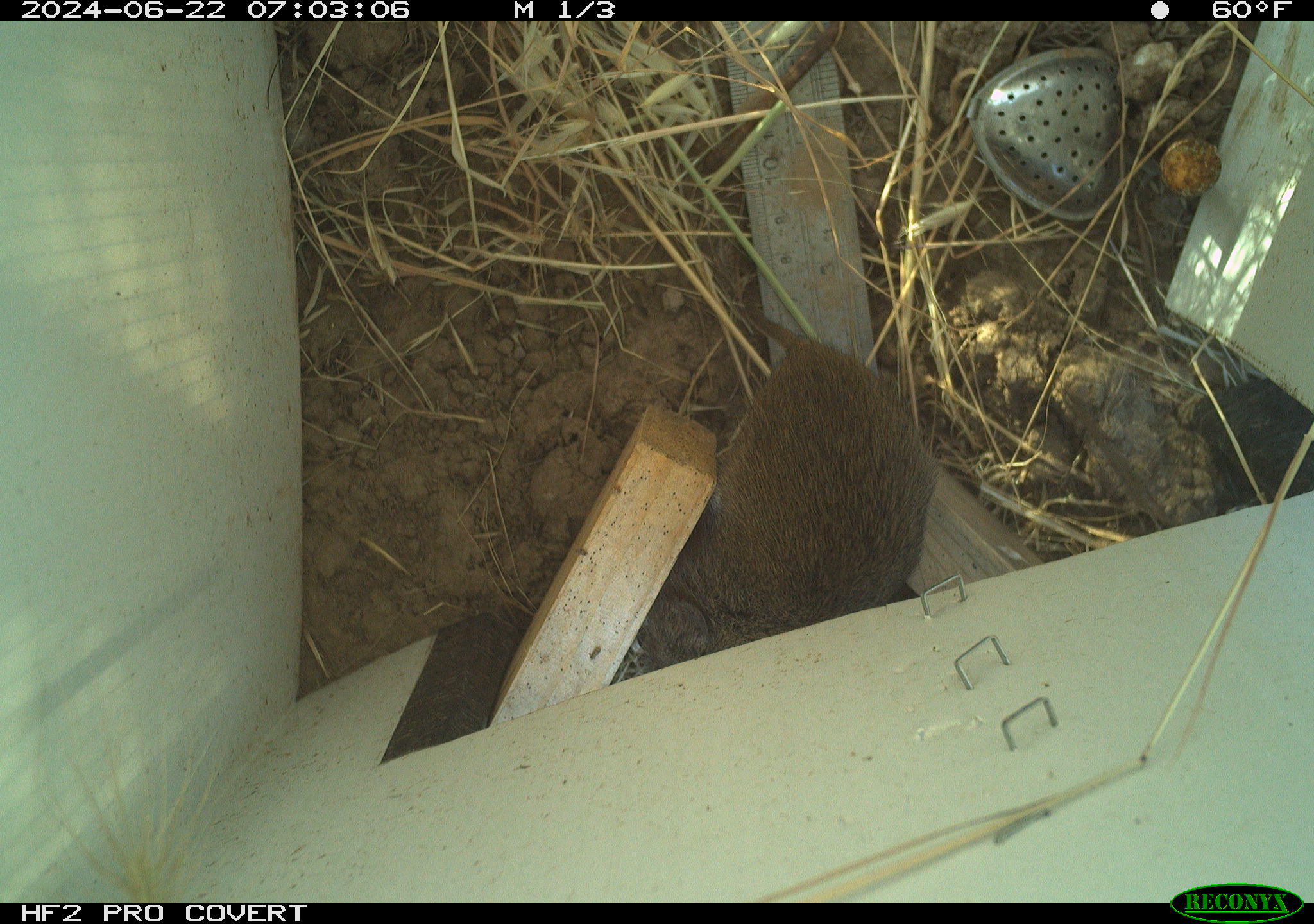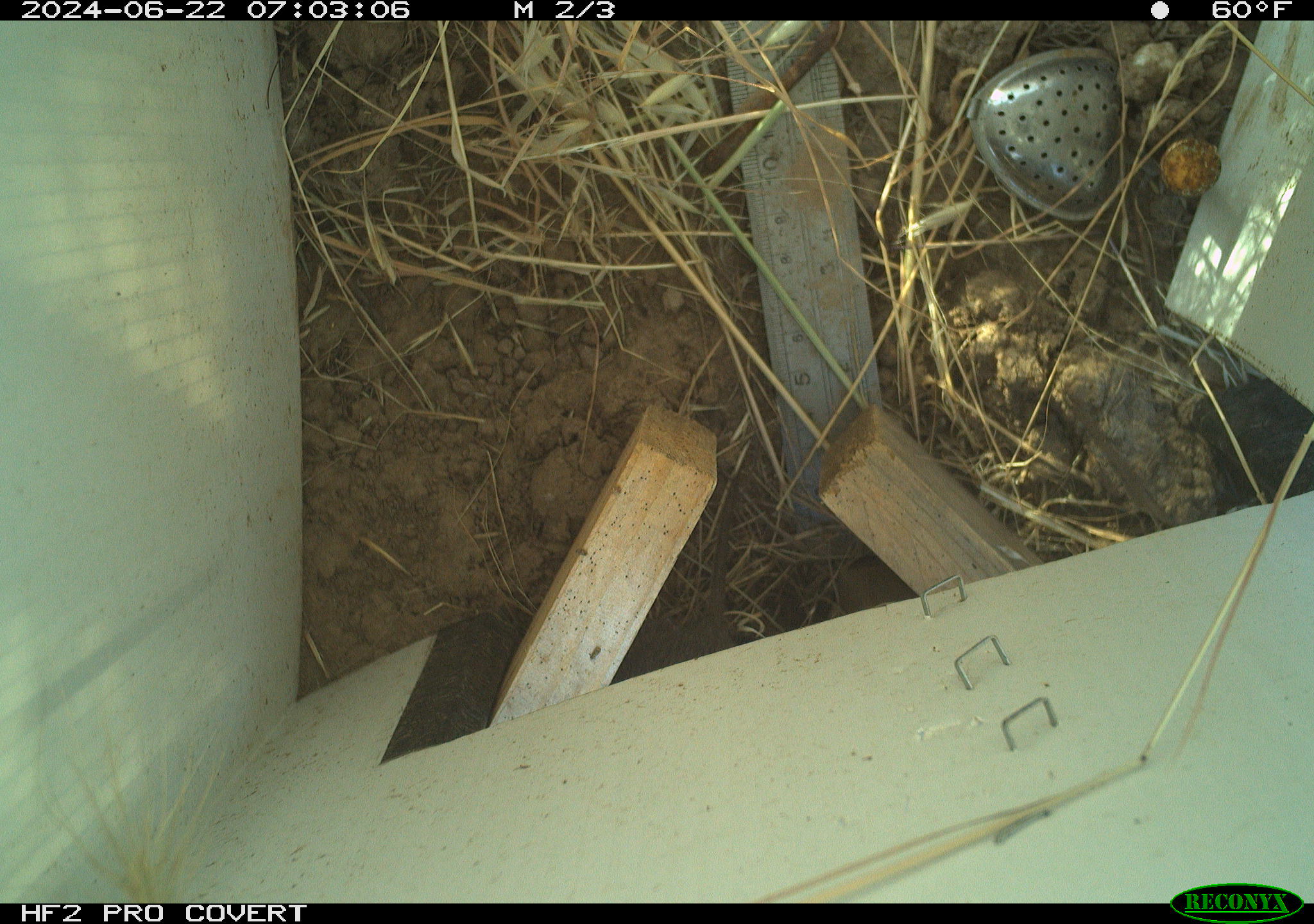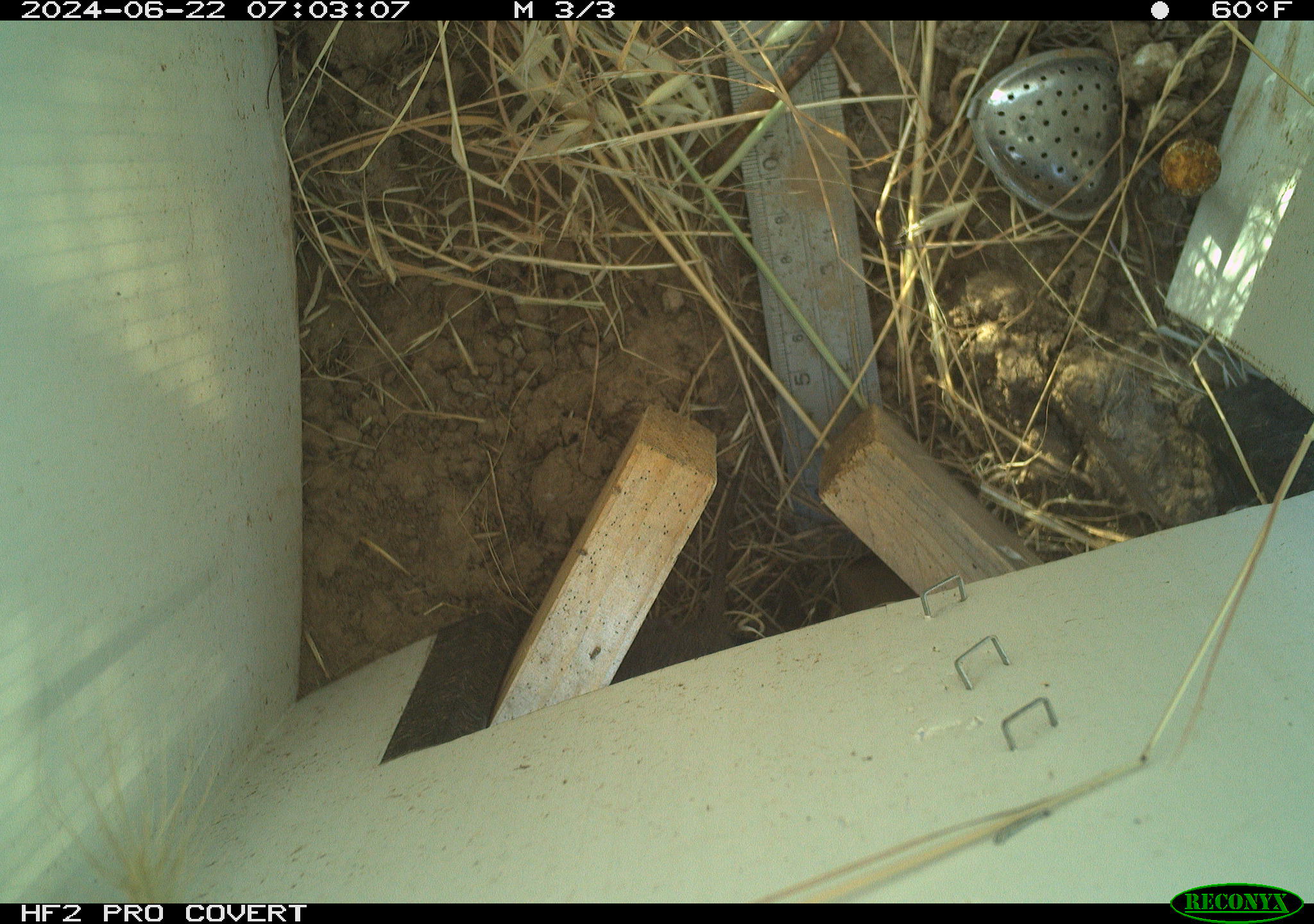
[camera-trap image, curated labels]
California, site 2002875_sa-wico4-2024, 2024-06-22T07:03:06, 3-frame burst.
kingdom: Animalia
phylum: Chordata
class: Mammalia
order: Rodentia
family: Cricetidae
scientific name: Arvicolinae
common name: voles, lemmings, and muskrats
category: arvicolinae subfamily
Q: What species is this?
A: Arvicolinae subfamily (voles, lemmings, and muskrats) (Arvicolinae).